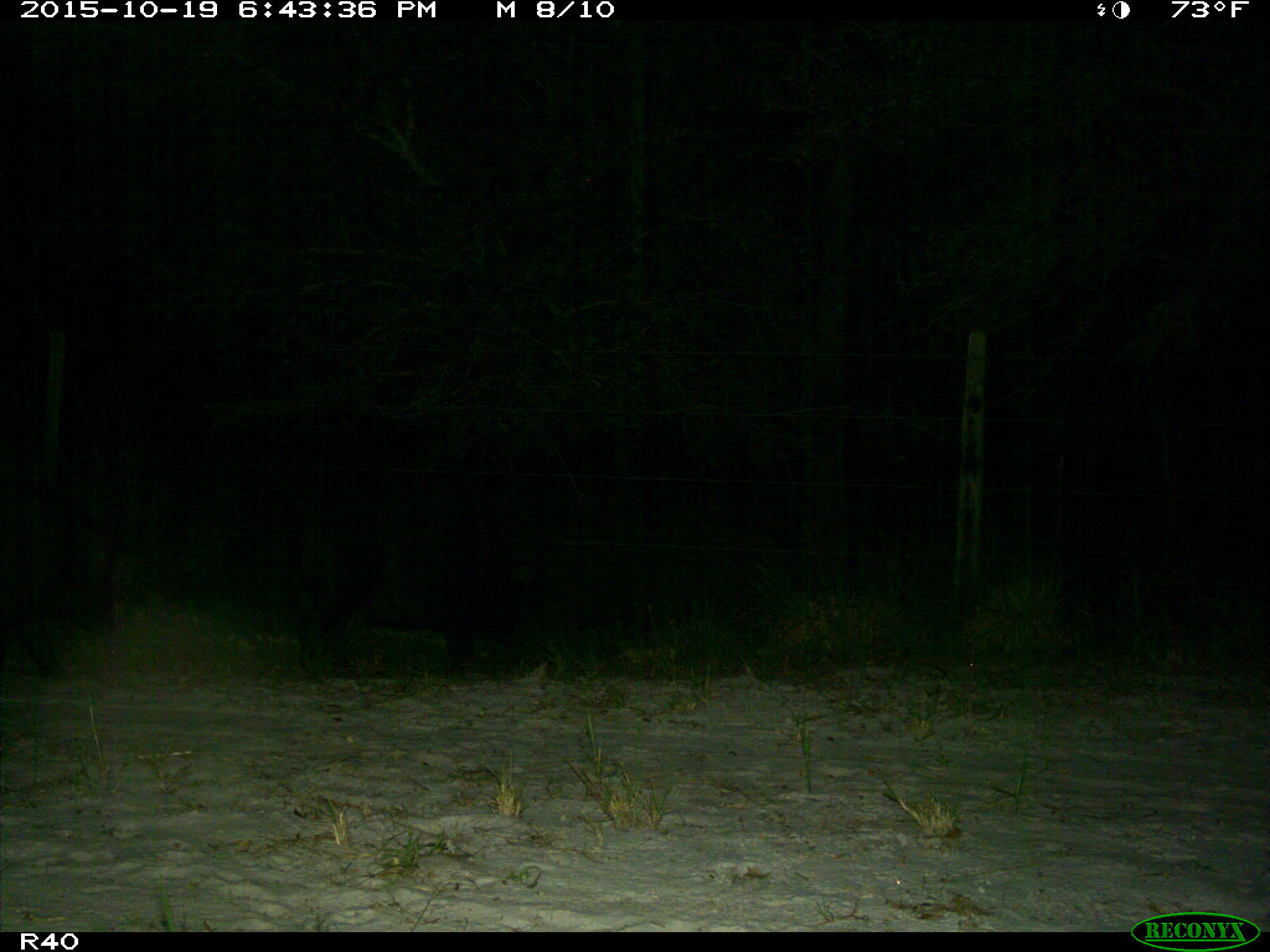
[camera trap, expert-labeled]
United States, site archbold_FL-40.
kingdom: Animalia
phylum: Chordata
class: Mammalia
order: Artiodactyla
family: Suidae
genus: Sus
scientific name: Sus scrofa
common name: wild boar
Sus scrofa (wild boar).